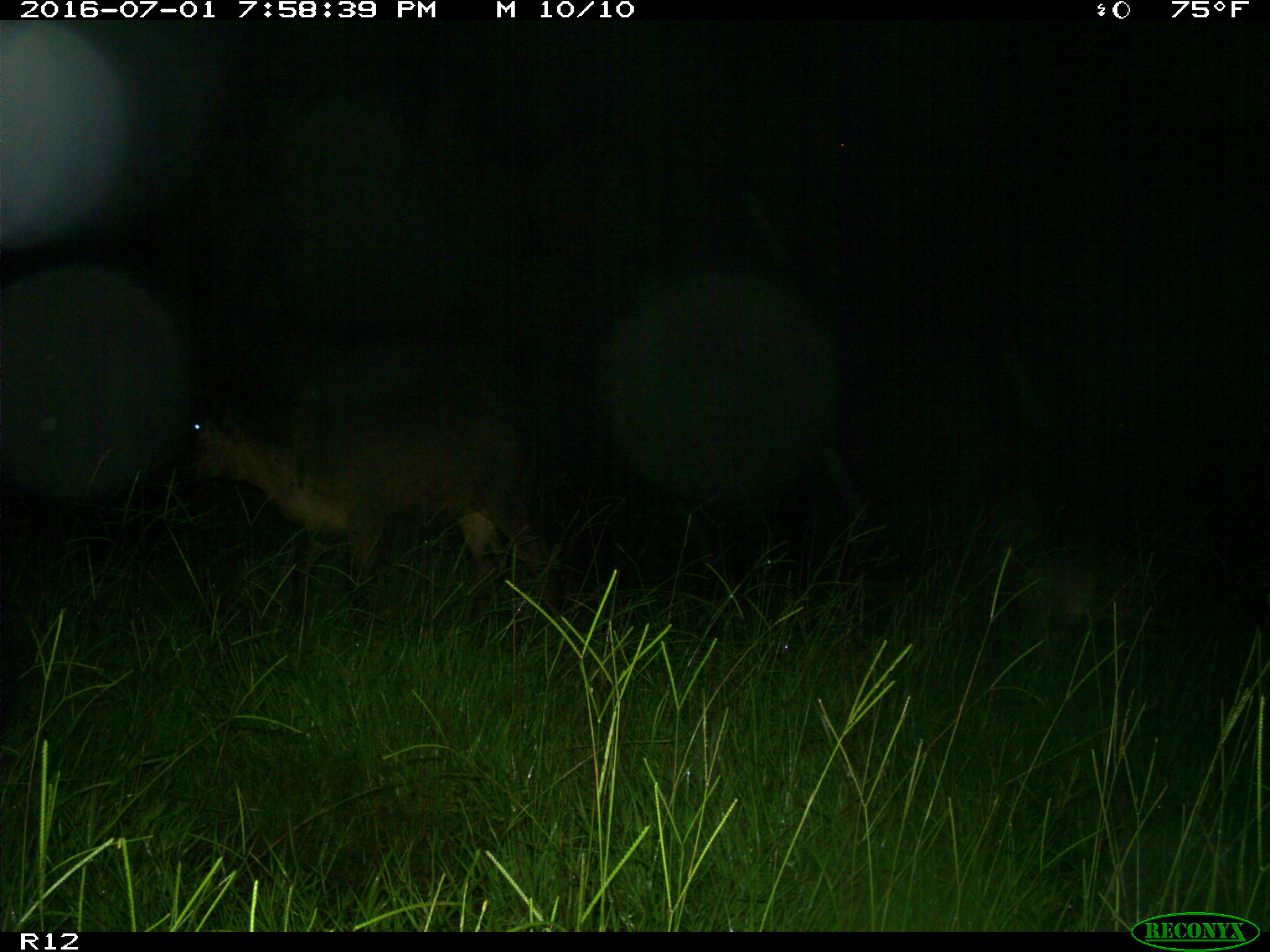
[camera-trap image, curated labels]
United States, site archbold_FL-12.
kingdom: Animalia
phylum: Chordata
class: Mammalia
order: Artiodactyla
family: Bovidae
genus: Bos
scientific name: Bos taurus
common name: domestic cow